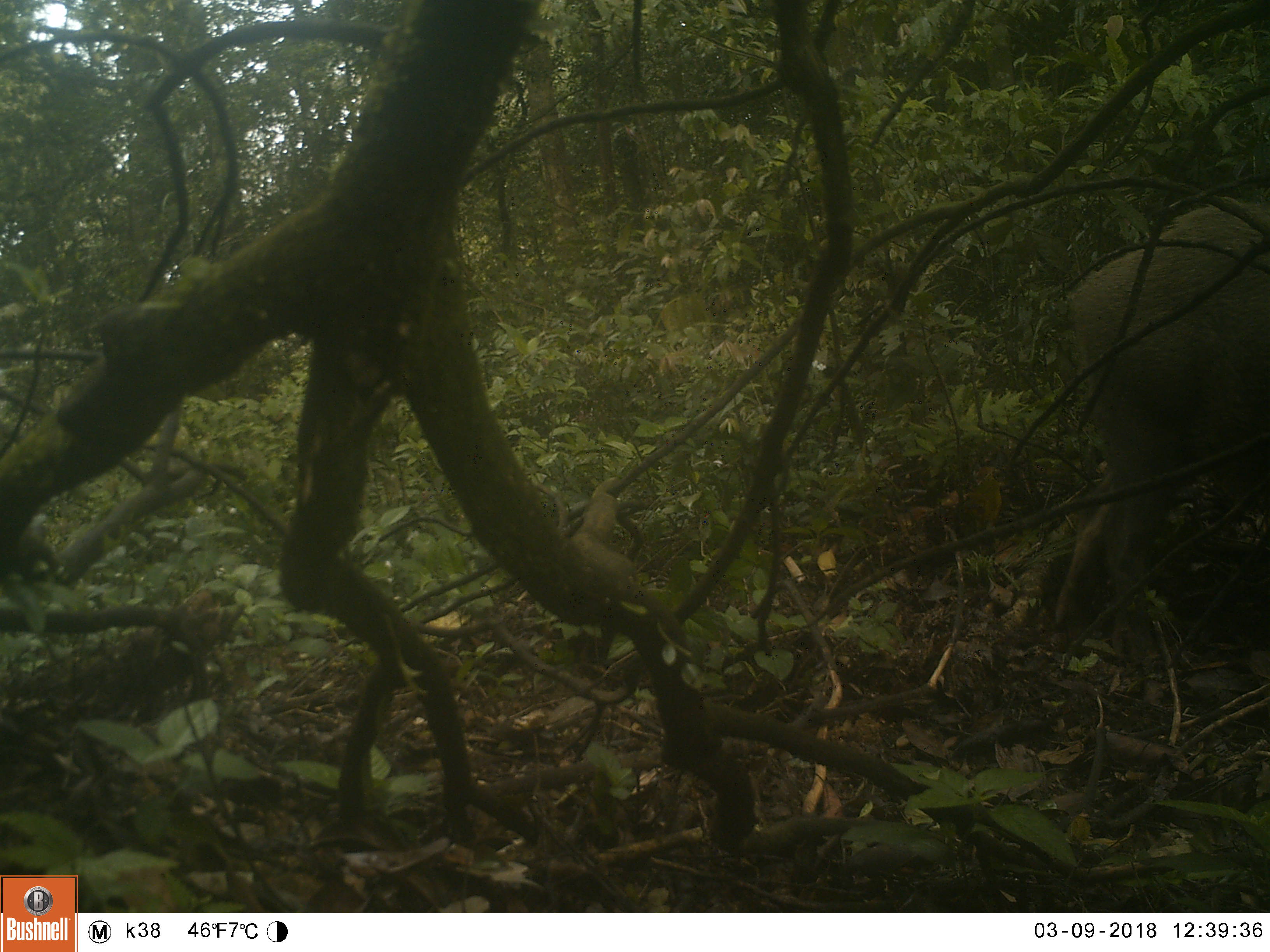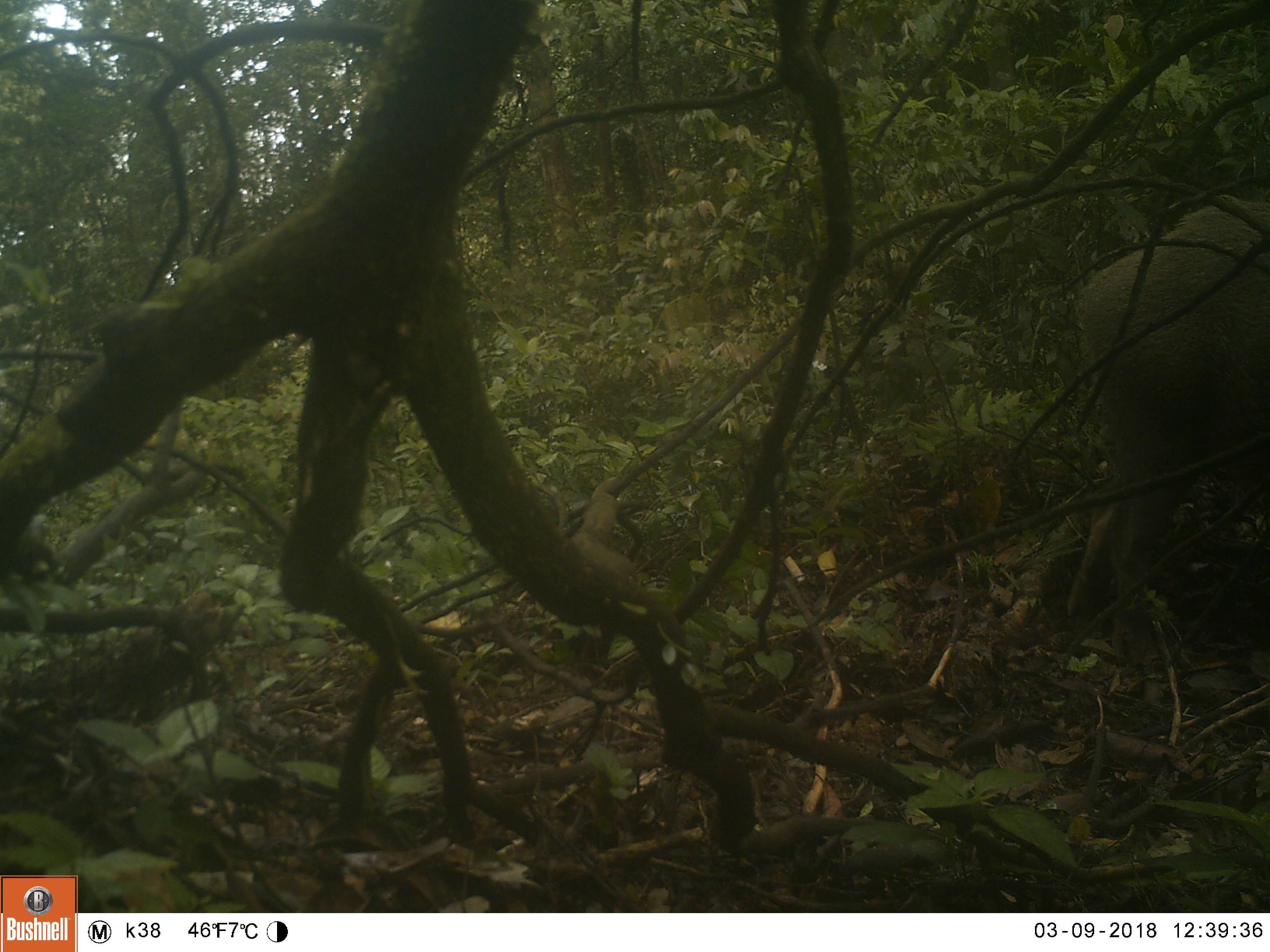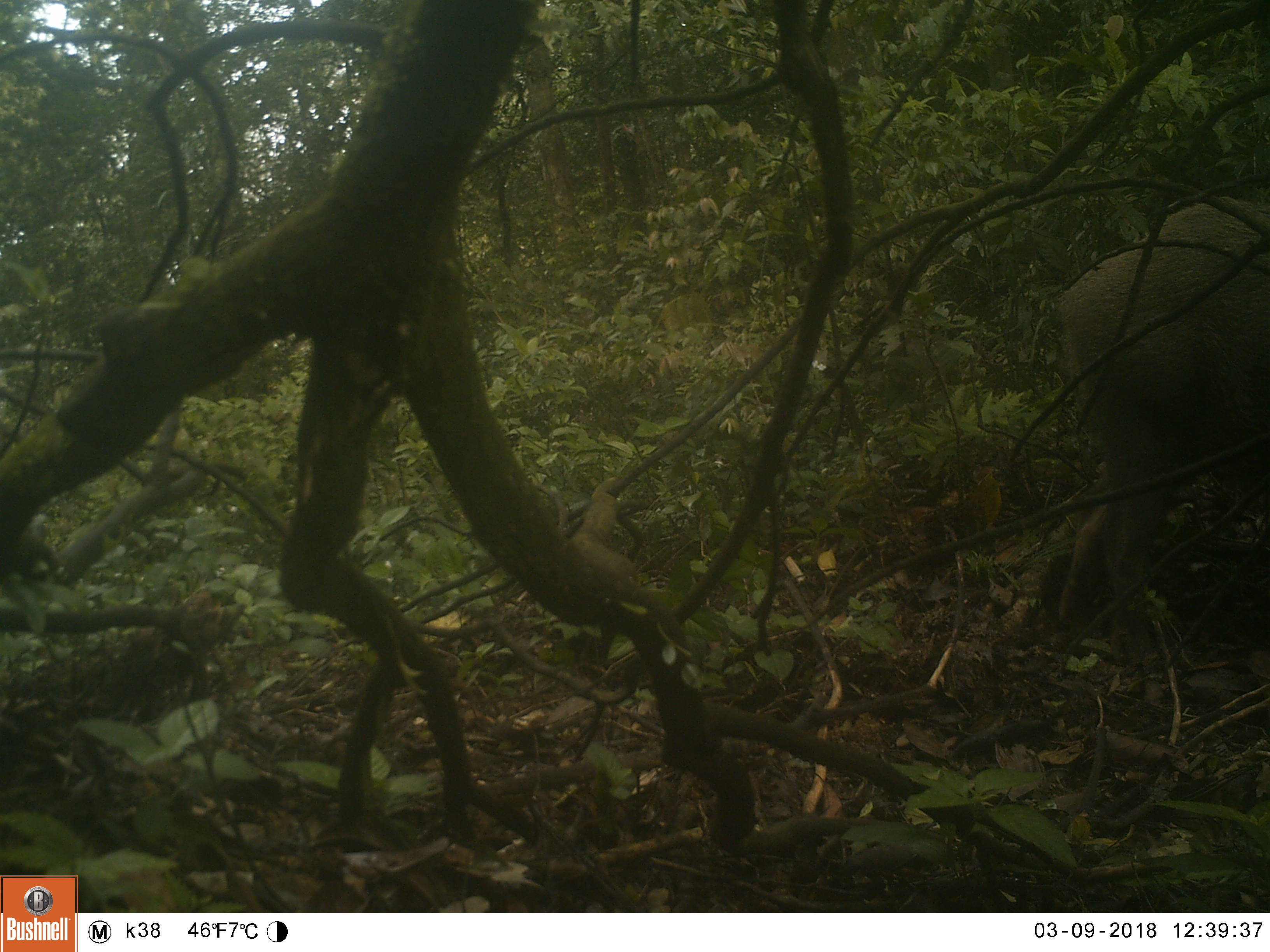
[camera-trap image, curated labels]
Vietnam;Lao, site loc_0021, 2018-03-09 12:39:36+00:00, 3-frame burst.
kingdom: Animalia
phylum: Chordata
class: Mammalia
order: Artiodactyla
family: Suidae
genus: Sus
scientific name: Sus scrofa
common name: eurasian wild pig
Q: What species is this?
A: Eurasian wild pig (Sus scrofa).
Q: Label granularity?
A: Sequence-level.